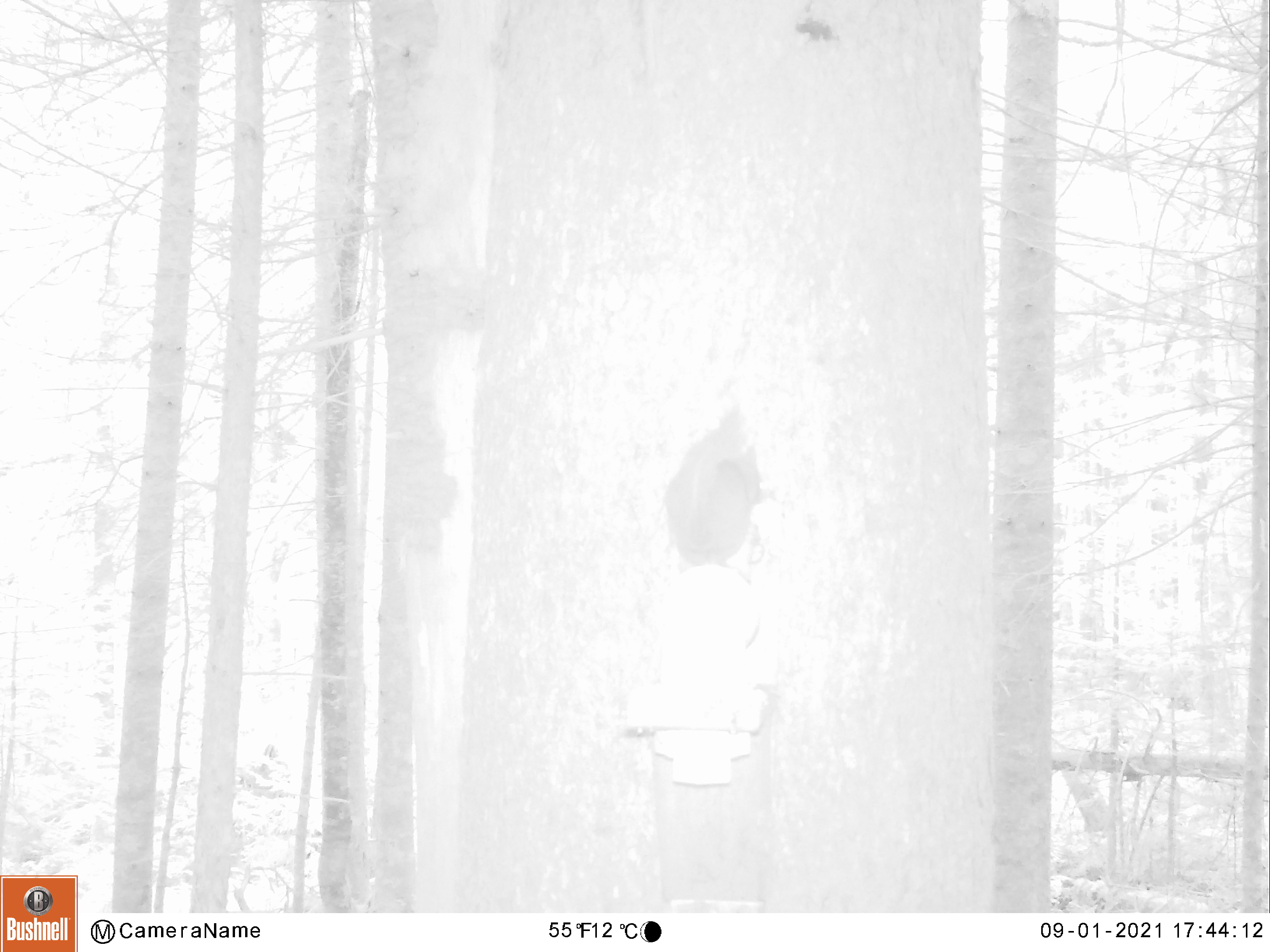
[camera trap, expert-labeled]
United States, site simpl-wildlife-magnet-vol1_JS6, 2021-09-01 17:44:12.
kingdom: Animalia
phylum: Chordata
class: Mammalia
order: Rodentia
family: Sciuridae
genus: Tamiasciurus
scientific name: Tamiasciurus hudsonicus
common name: red squirrel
Red squirrel (Tamiasciurus hudsonicus).